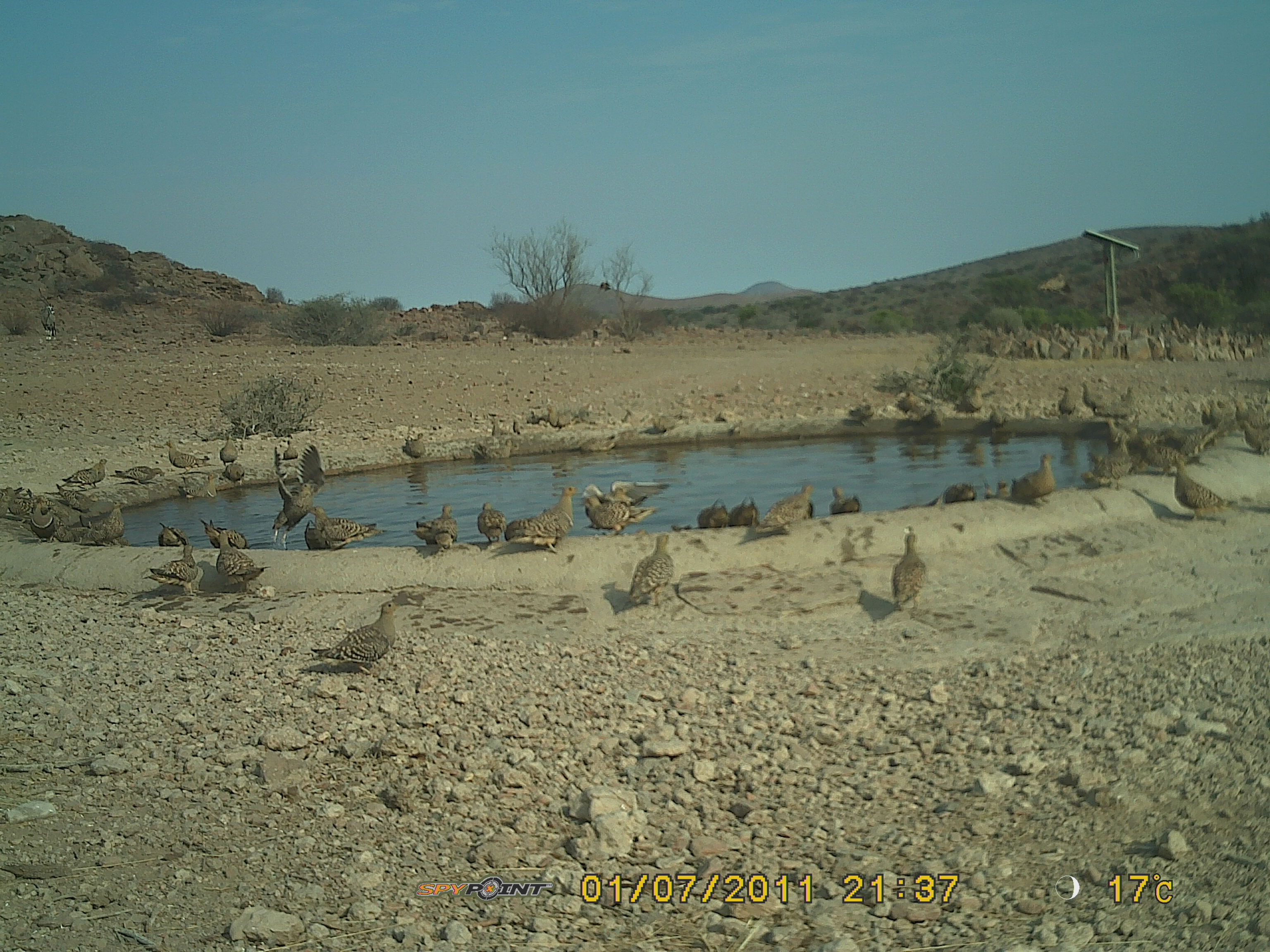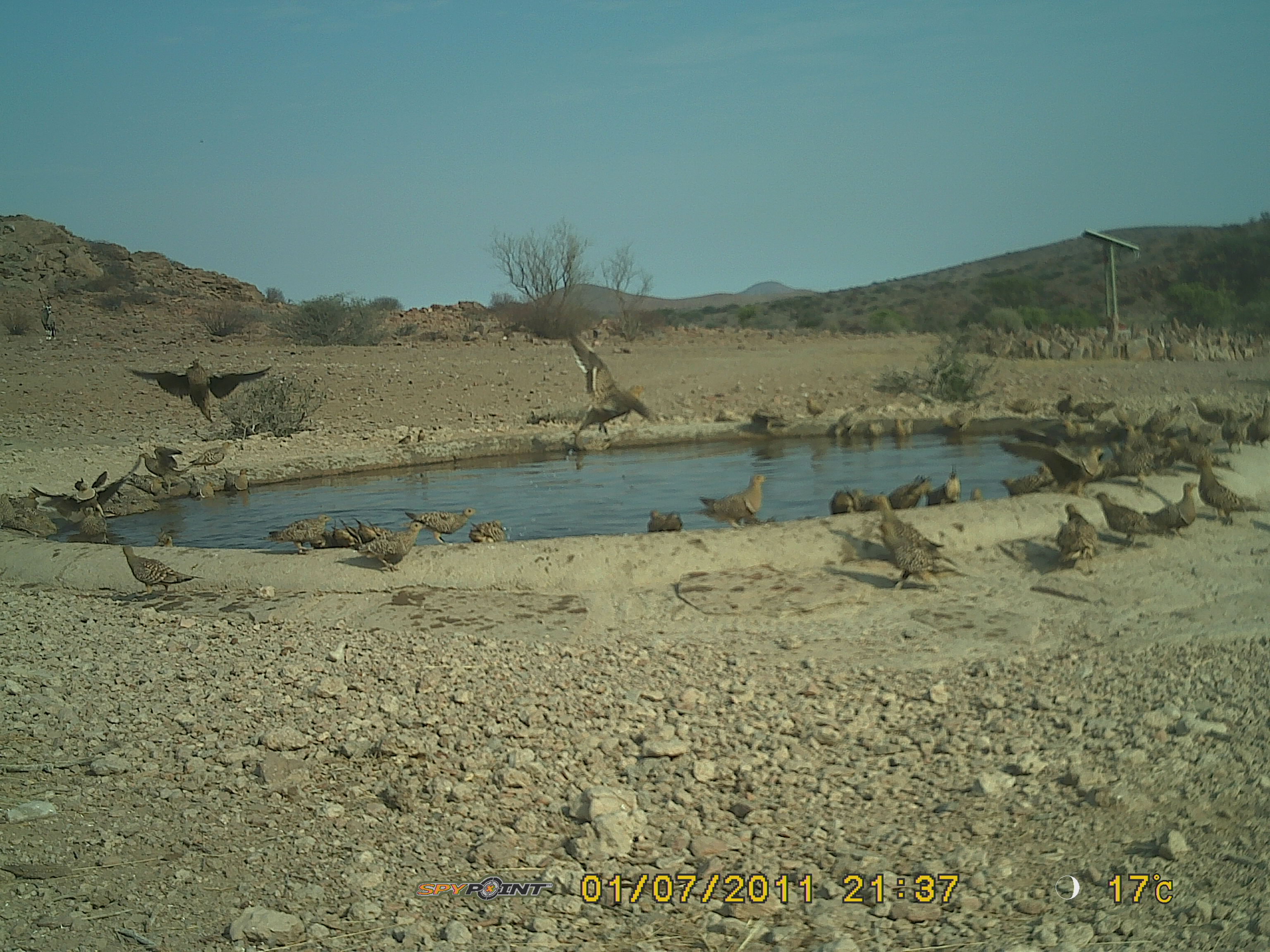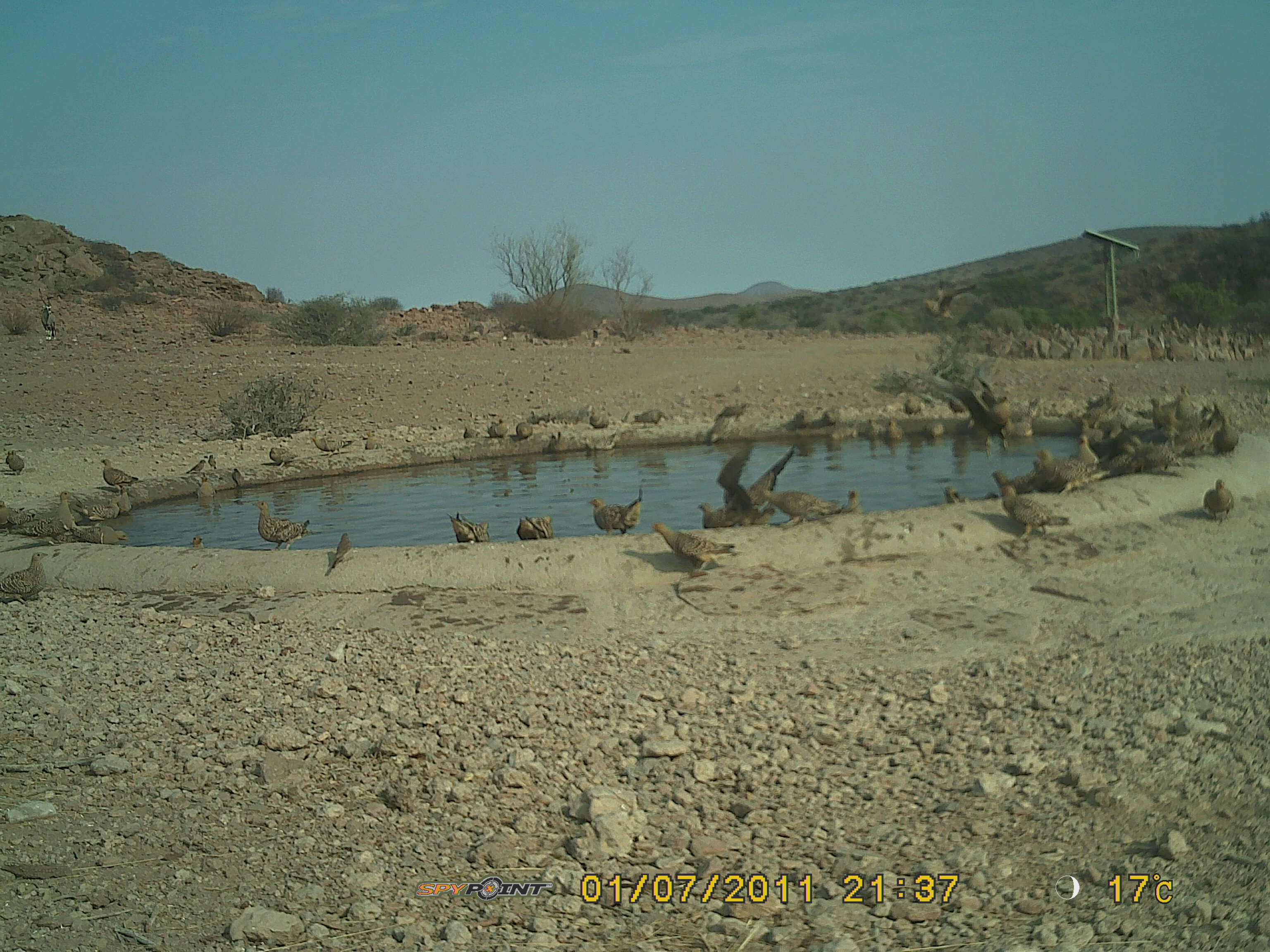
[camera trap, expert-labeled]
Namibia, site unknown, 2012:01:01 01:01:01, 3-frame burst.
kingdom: Animalia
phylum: Chordata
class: Aves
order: Pterocliformes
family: Pteroclidae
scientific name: Pteroclidae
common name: sandgrouse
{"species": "Pteroclidae (sandgrouse)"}